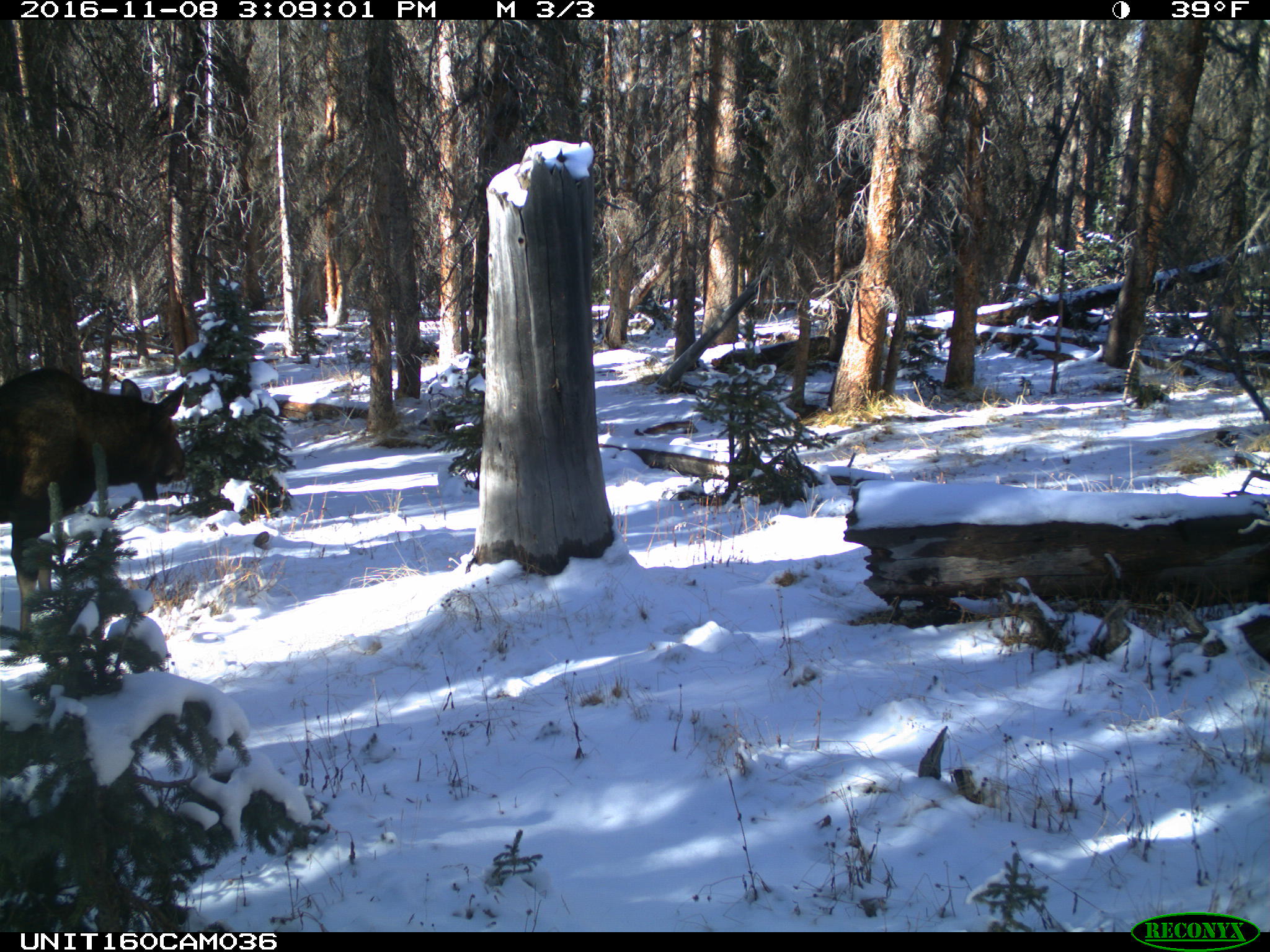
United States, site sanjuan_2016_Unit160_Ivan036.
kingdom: Animalia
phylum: Chordata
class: Mammalia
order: Artiodactyla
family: Cervidae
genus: Alces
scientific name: Alces alces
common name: moose